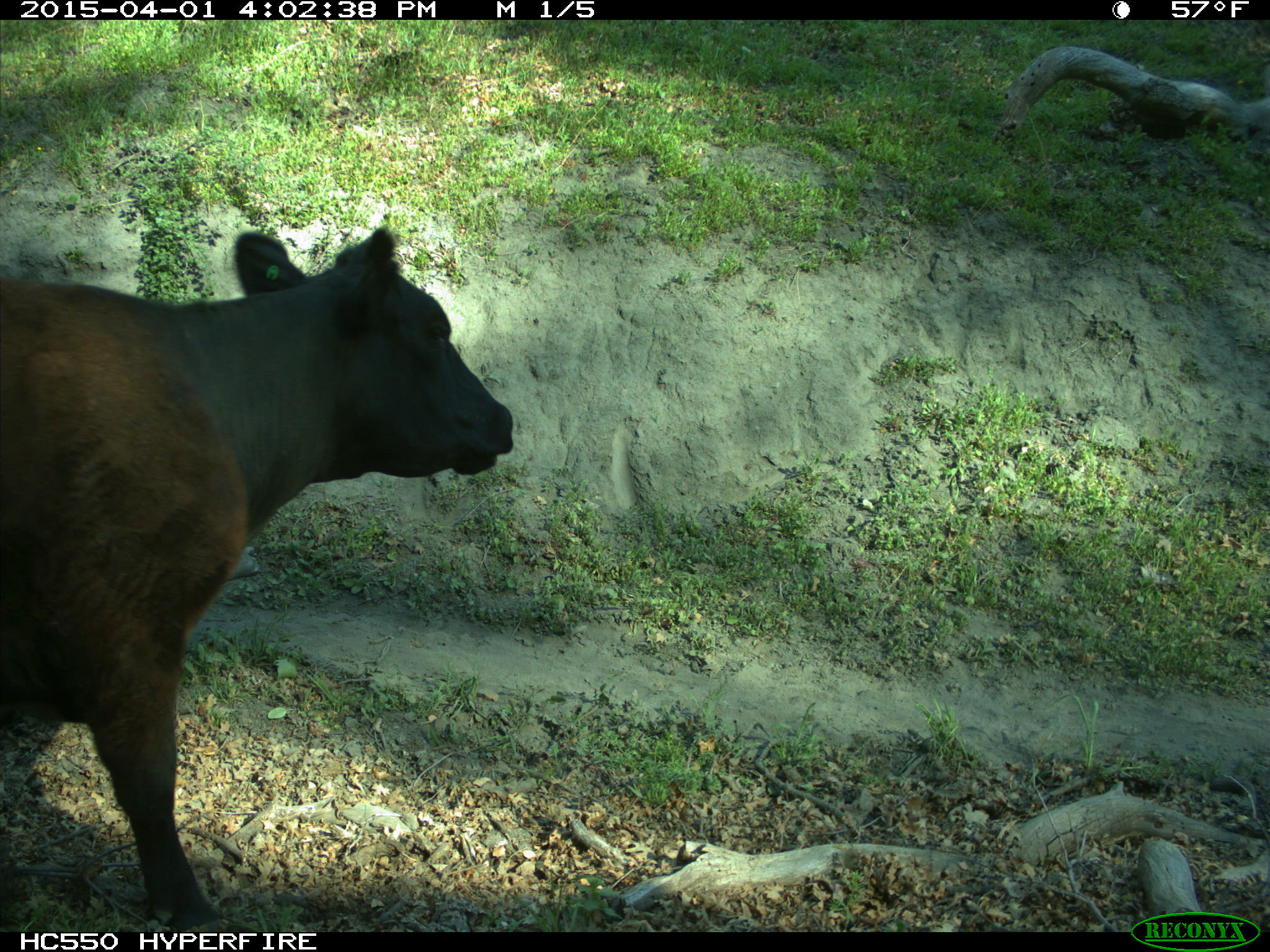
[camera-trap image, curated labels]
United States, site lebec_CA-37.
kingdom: Animalia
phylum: Chordata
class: Mammalia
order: Artiodactyla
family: Bovidae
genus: Bos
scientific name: Bos taurus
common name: domestic cow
Bos taurus (domestic cow).